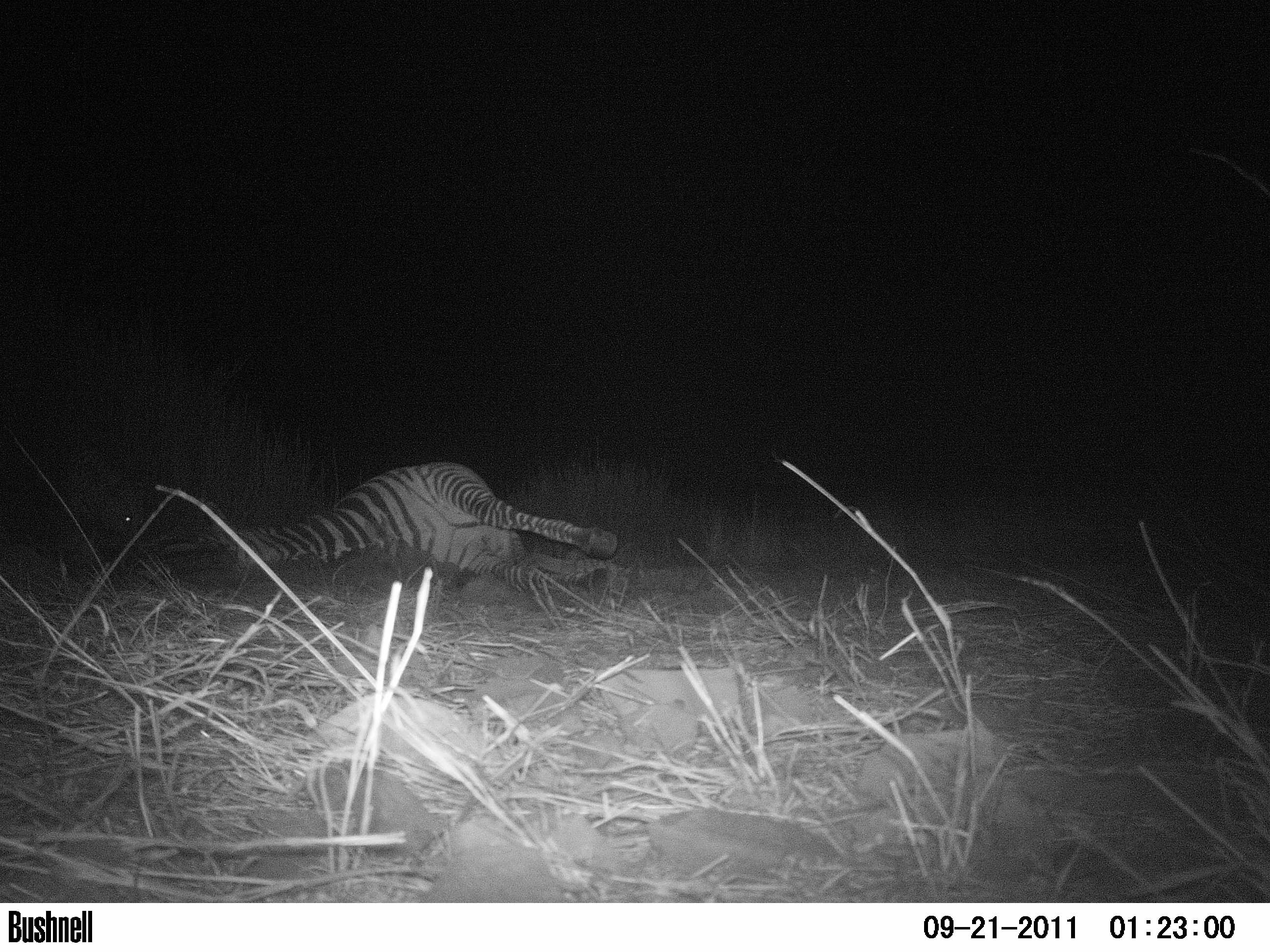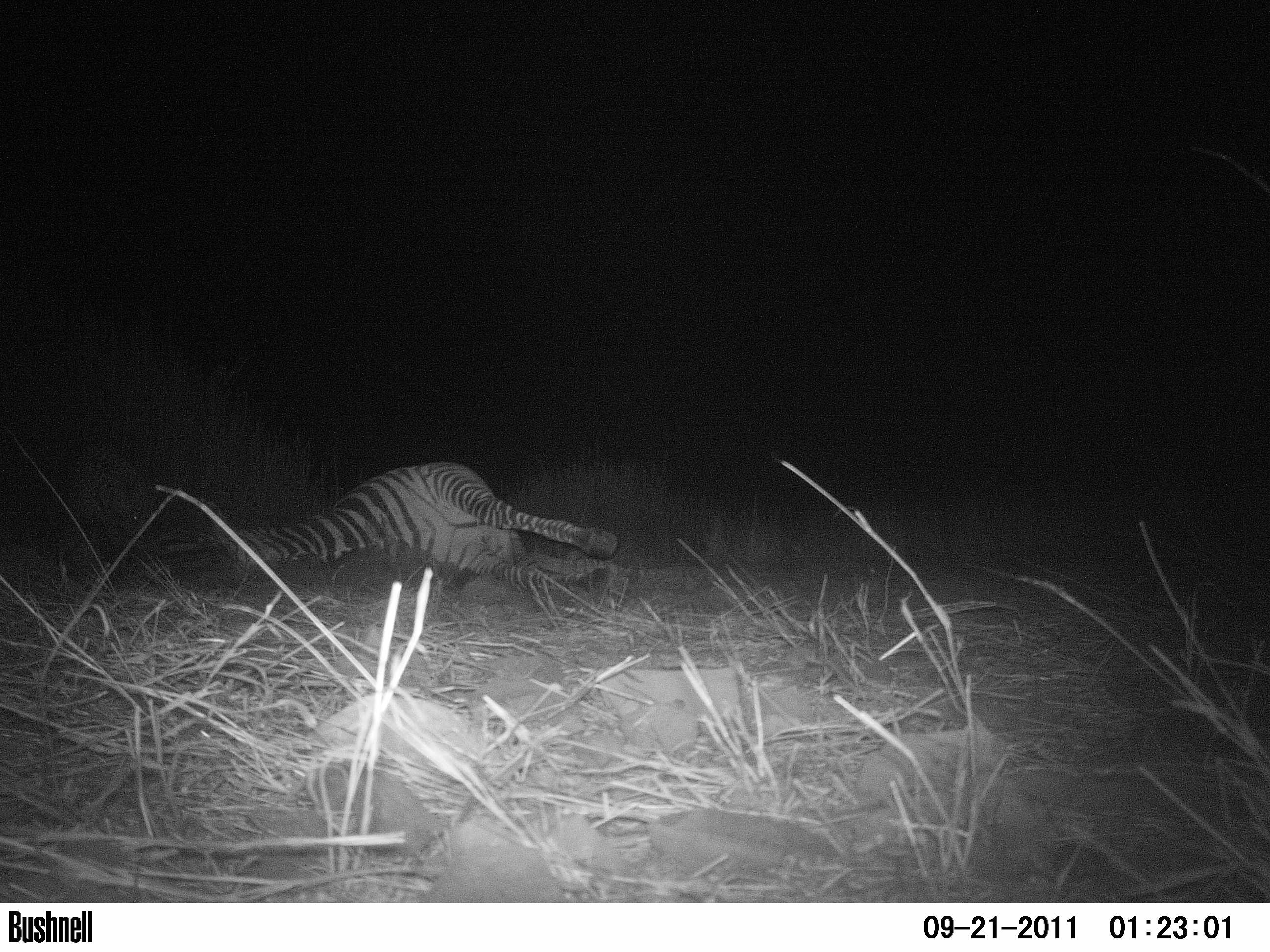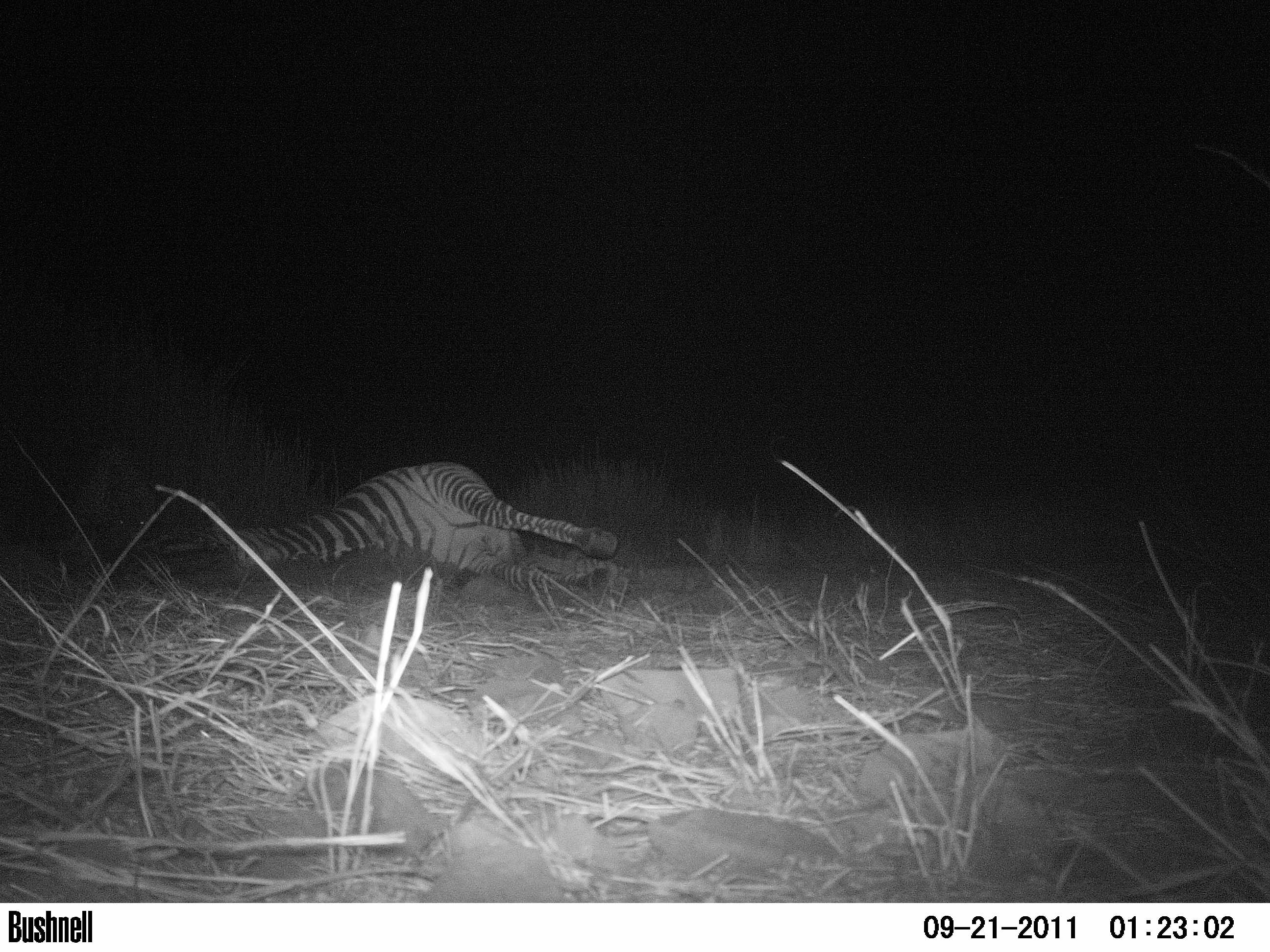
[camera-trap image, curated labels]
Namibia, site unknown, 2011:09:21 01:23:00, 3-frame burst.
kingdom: Animalia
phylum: Chordata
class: Mammalia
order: Carnivora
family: Felidae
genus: Panthera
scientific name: Panthera pardus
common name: leopard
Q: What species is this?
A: Panthera pardus (leopard).